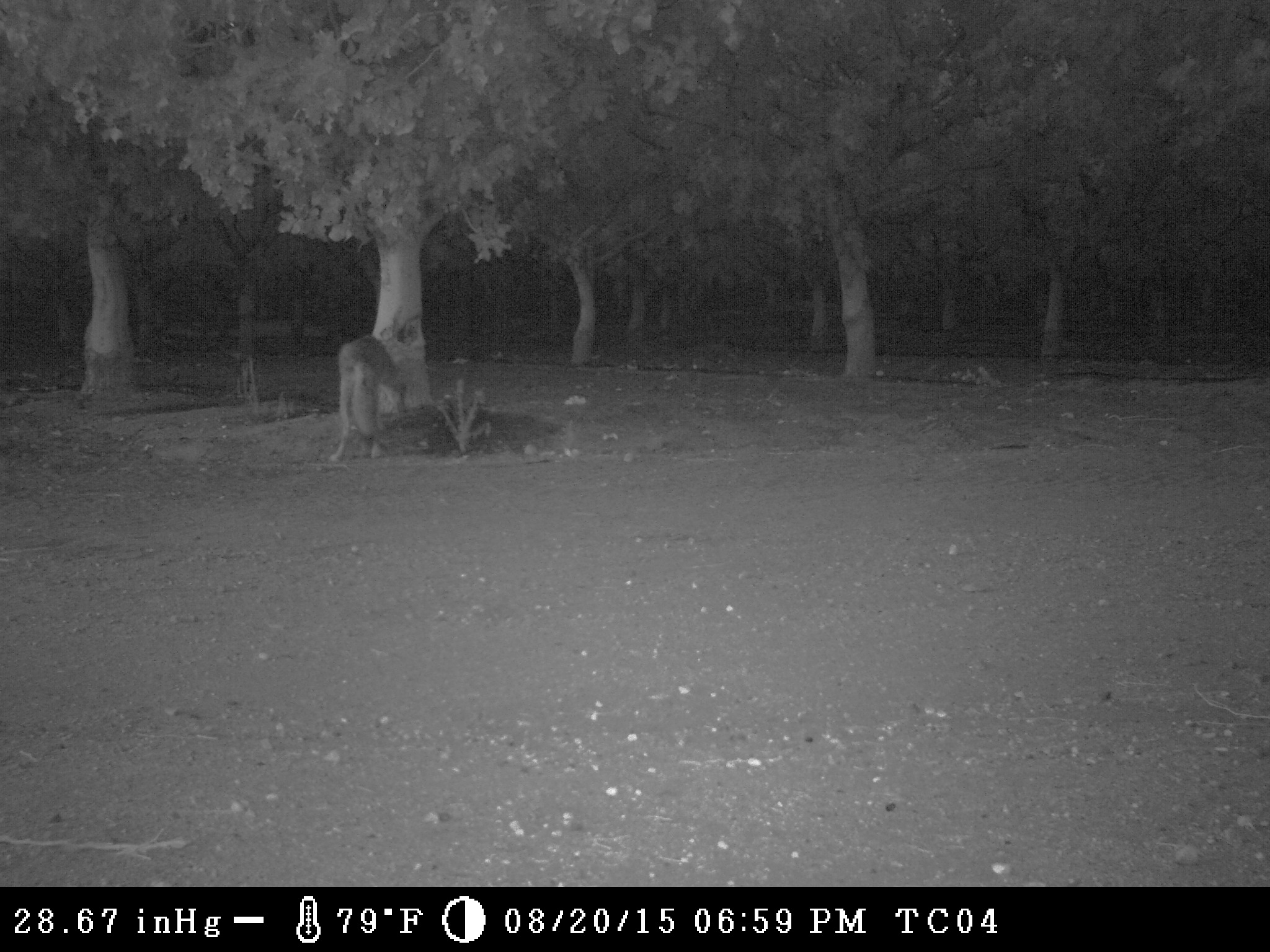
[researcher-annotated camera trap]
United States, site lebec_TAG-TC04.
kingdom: Animalia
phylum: Chordata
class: Mammalia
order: Carnivora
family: Canidae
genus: Canis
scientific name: Canis latrans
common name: coyote